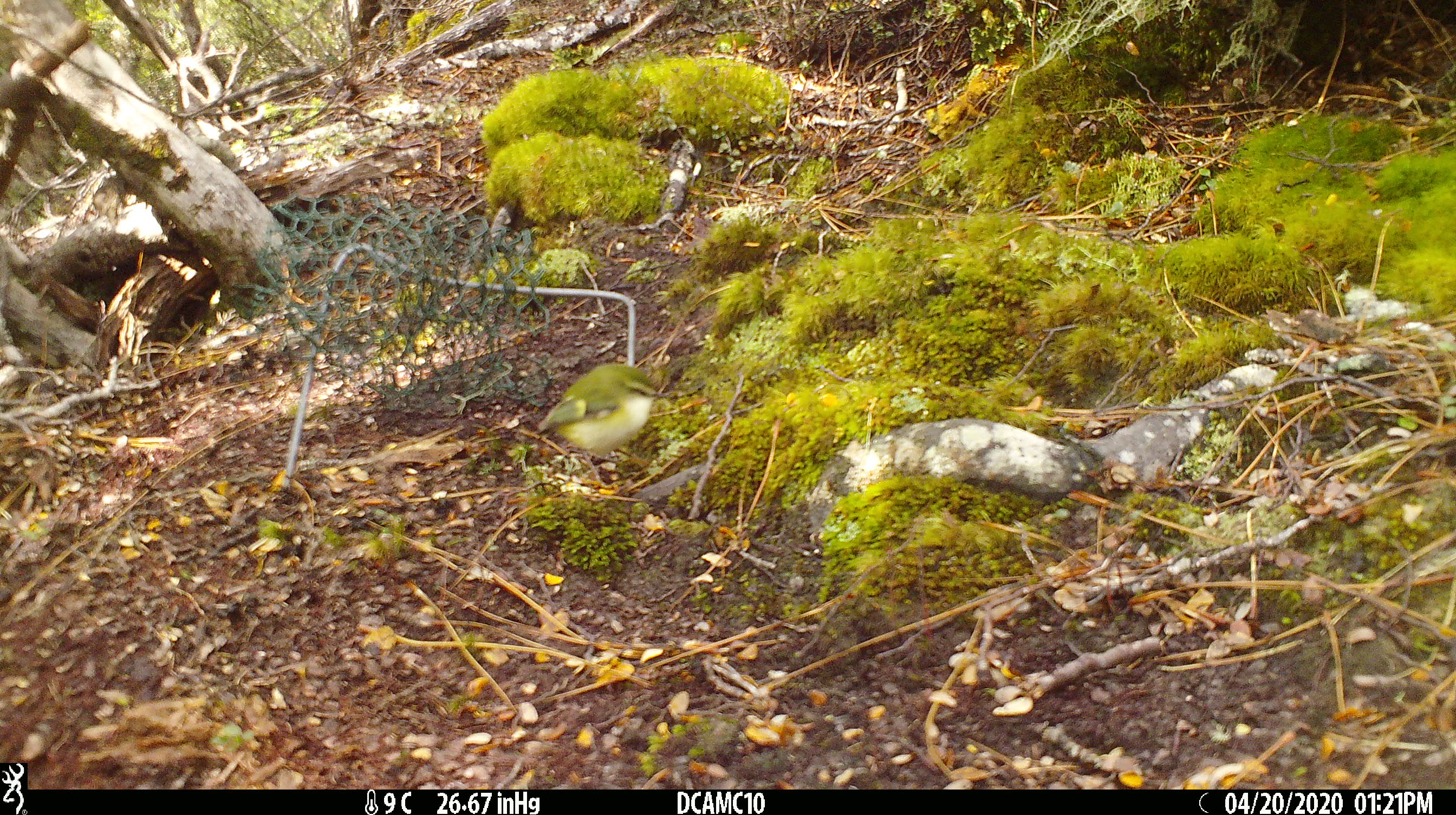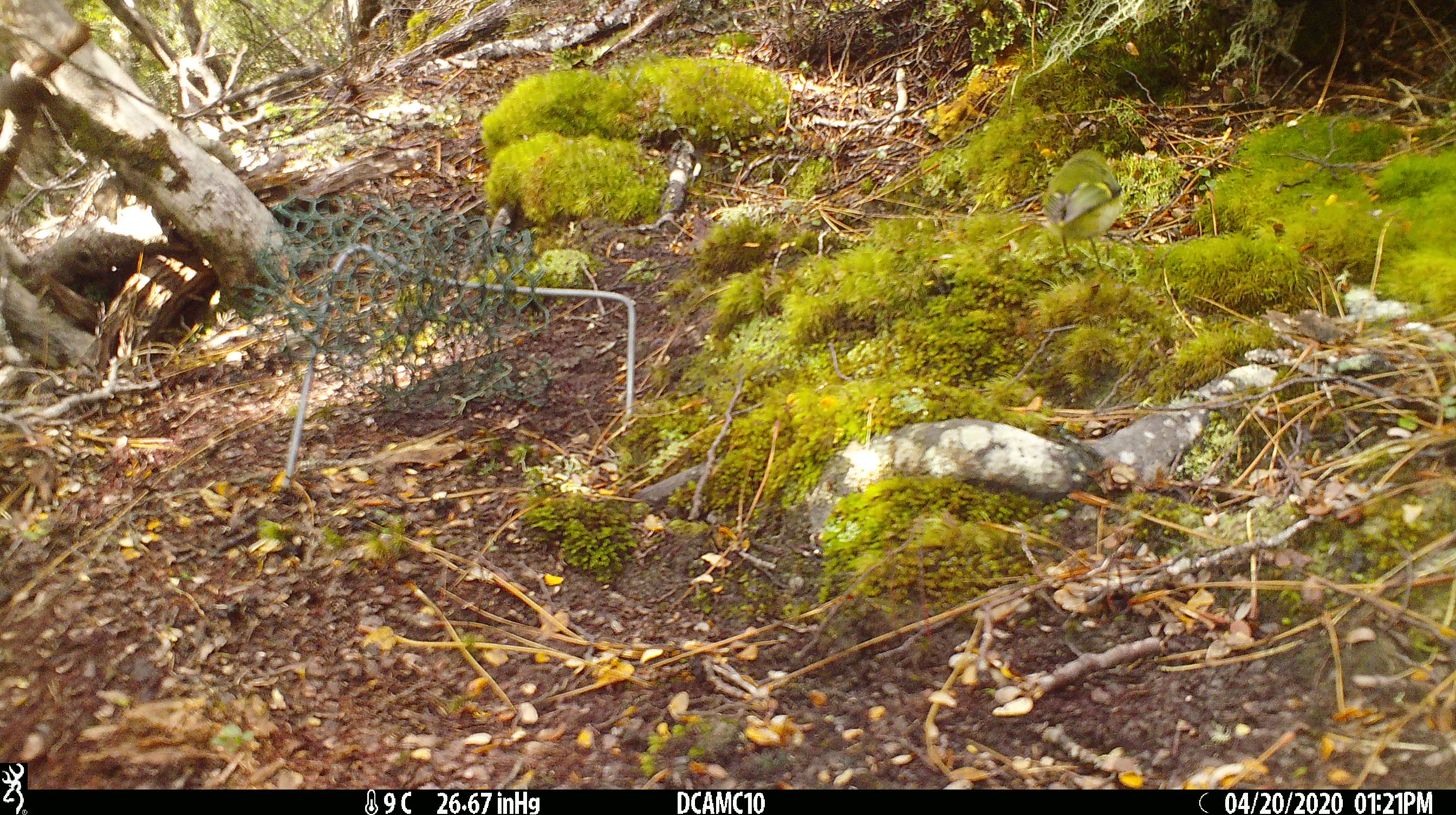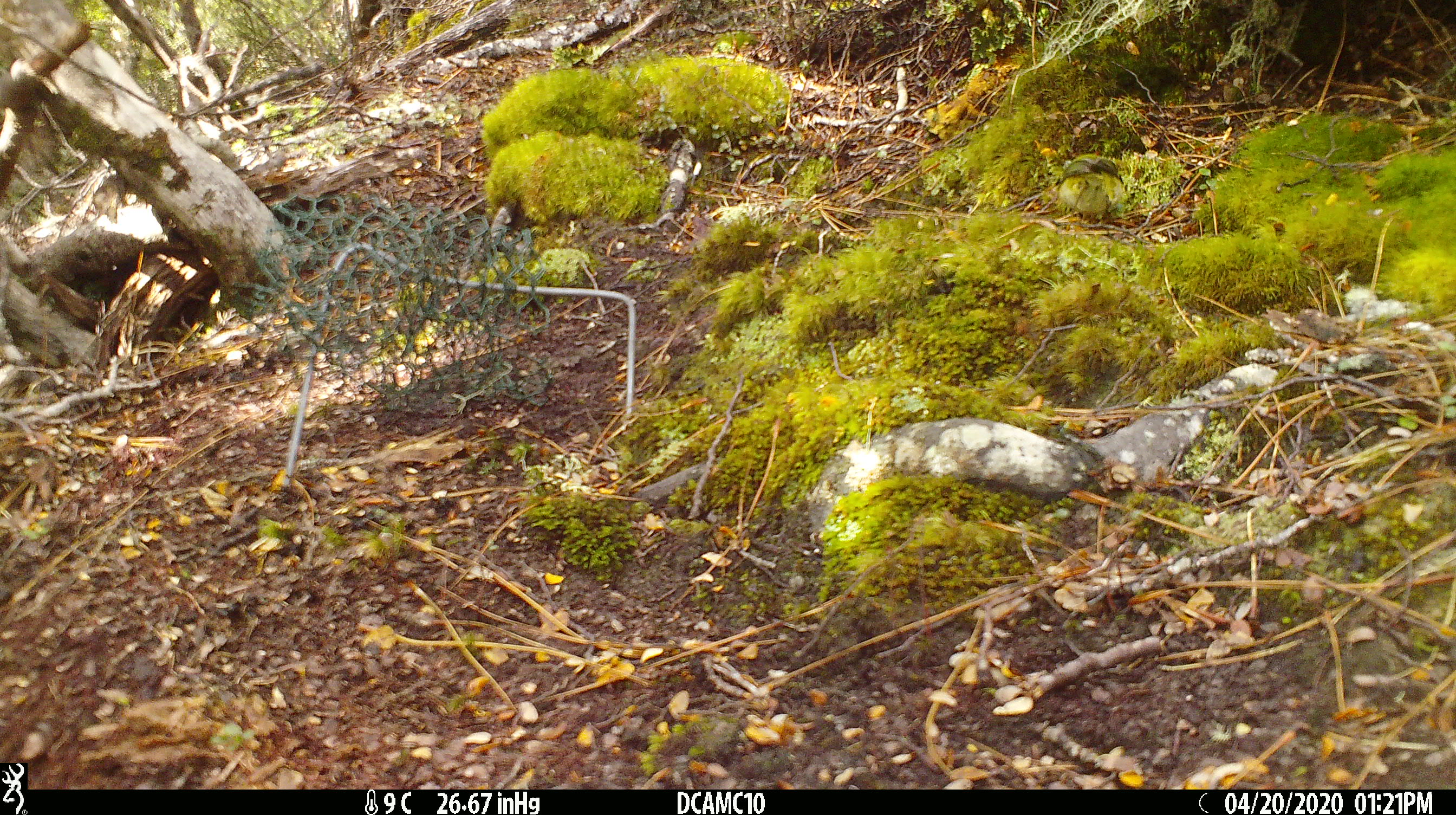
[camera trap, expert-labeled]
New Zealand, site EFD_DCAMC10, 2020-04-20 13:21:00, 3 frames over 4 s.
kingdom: Animalia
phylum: Chordata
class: Aves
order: Passeriformes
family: Acanthisittidae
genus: Acanthisitta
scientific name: Acanthisitta chloris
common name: rifleman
Rifleman (Acanthisitta chloris).